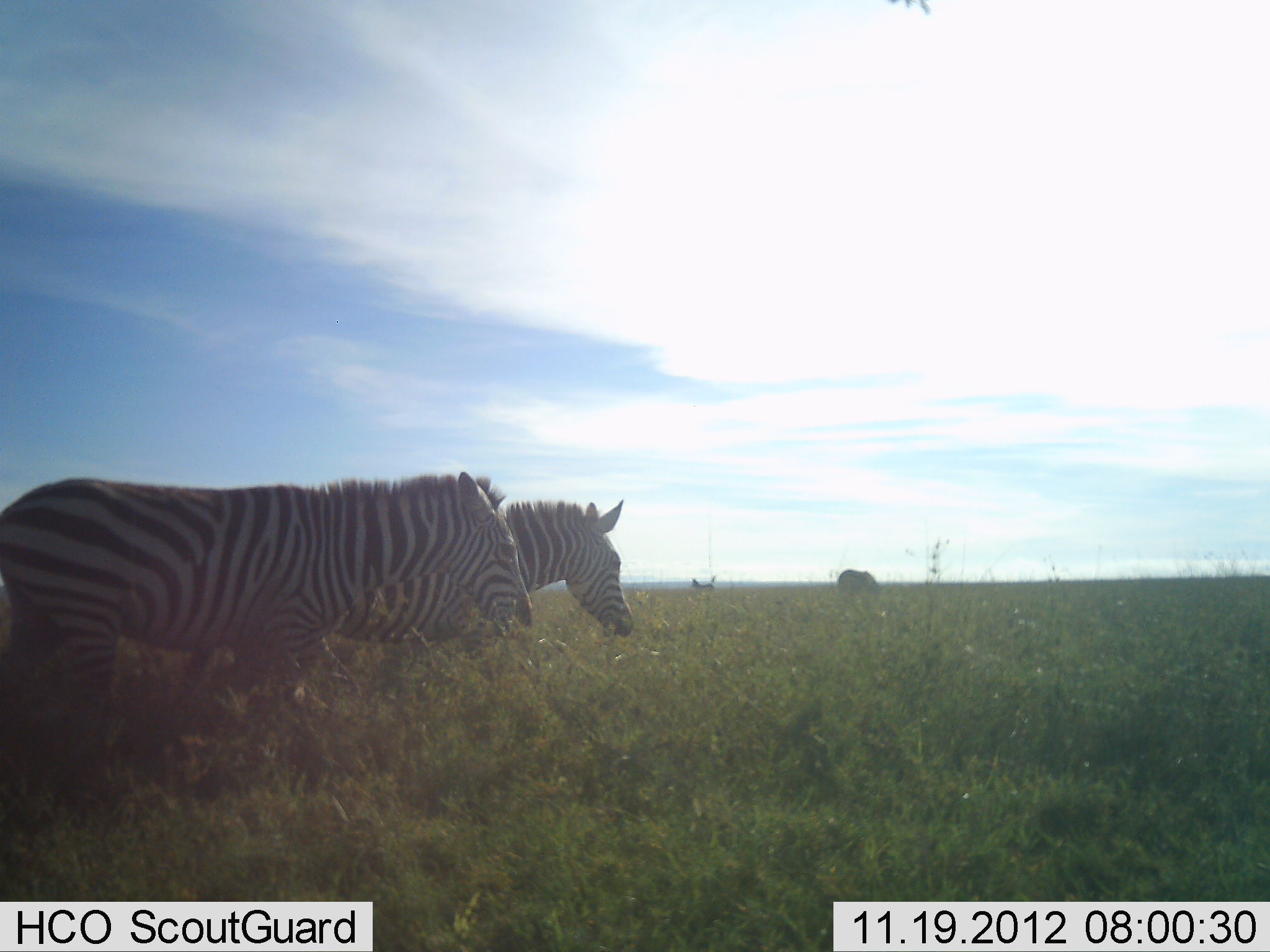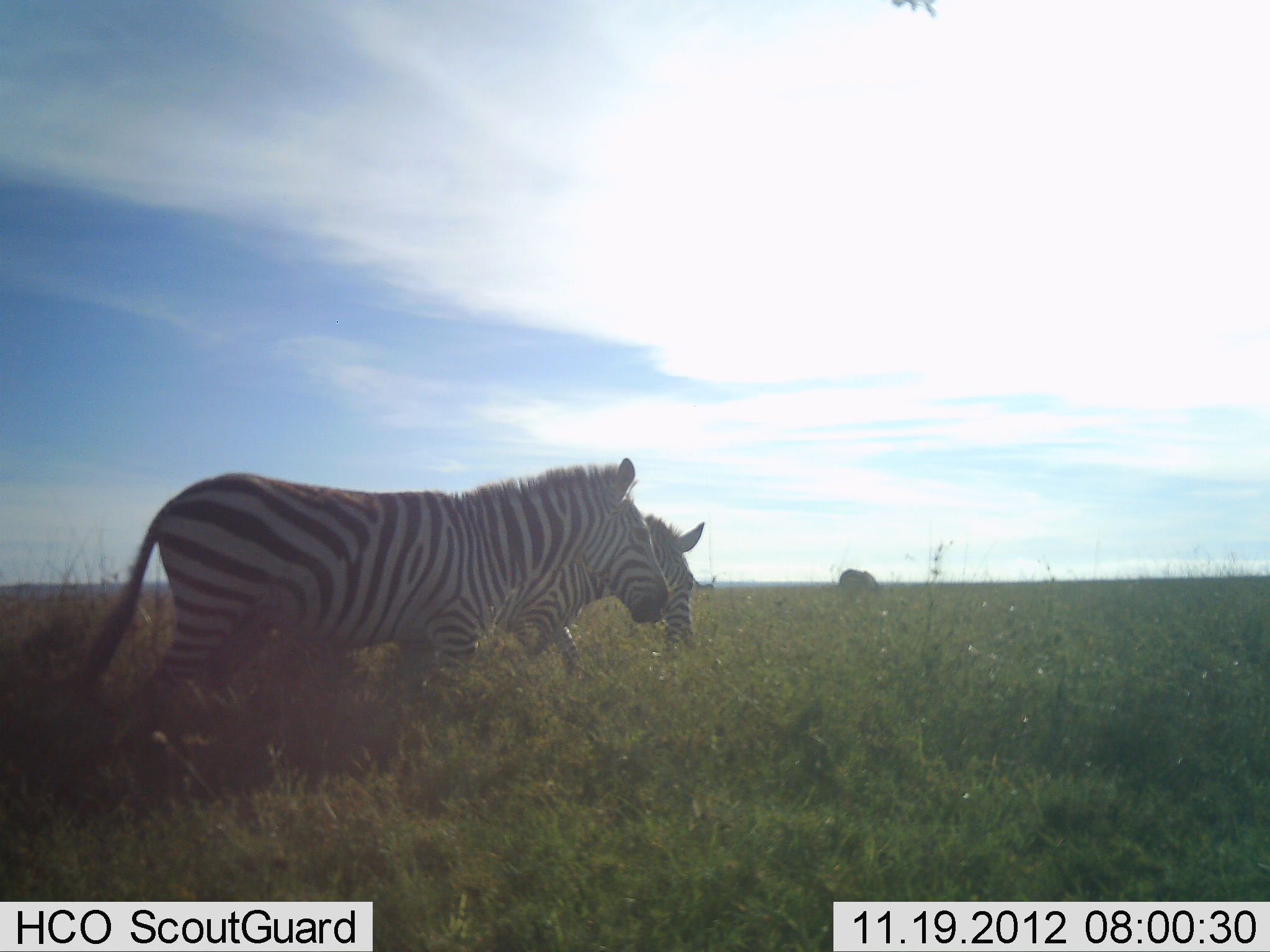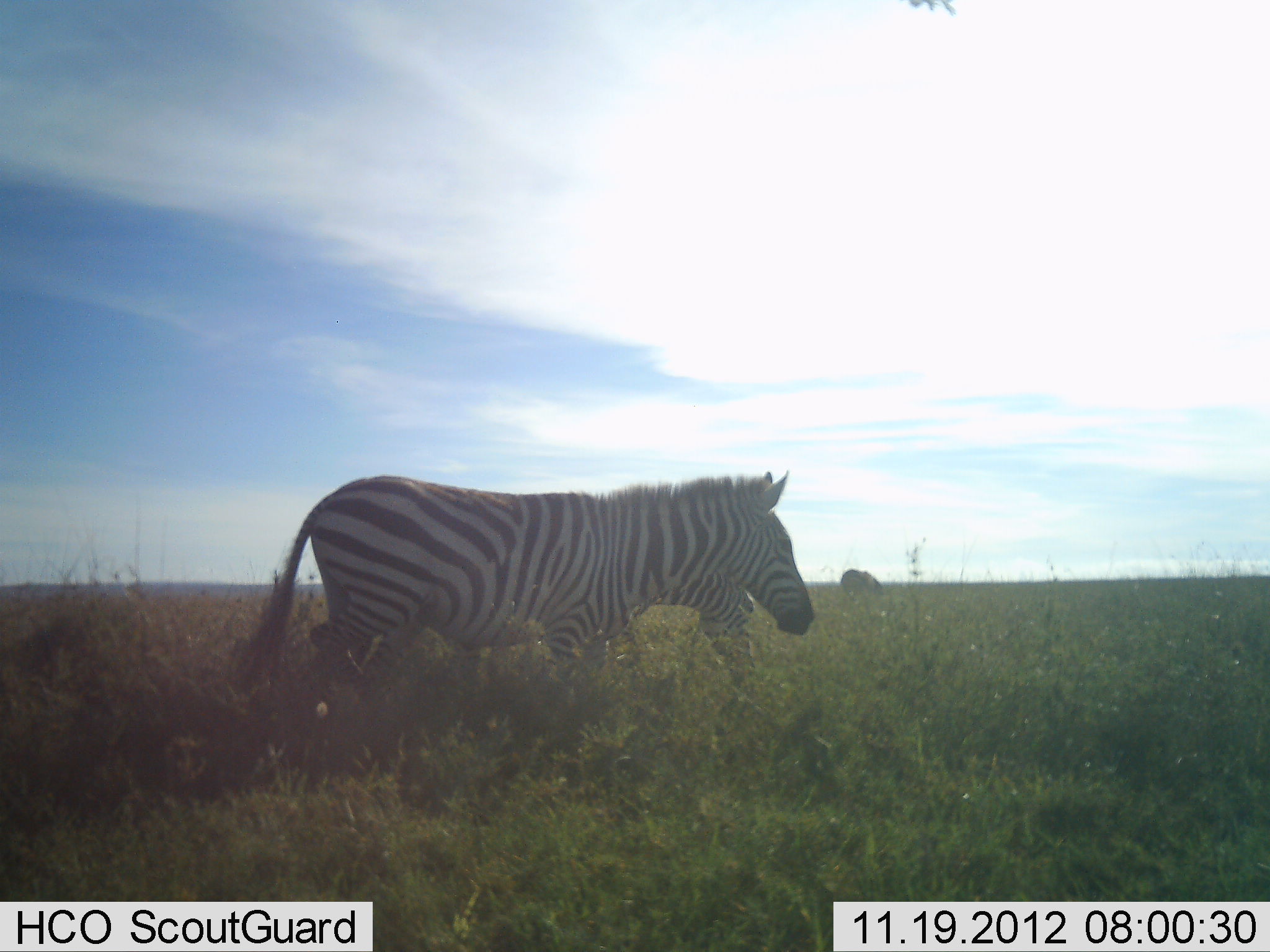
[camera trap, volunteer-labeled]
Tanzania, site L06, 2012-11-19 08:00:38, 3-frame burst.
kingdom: Animalia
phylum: Chordata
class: Mammalia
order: Perissodactyla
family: Equidae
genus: Equus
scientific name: Equus quagga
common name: plains zebra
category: zebra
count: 2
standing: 9%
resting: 0%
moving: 100%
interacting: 0%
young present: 0%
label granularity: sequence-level